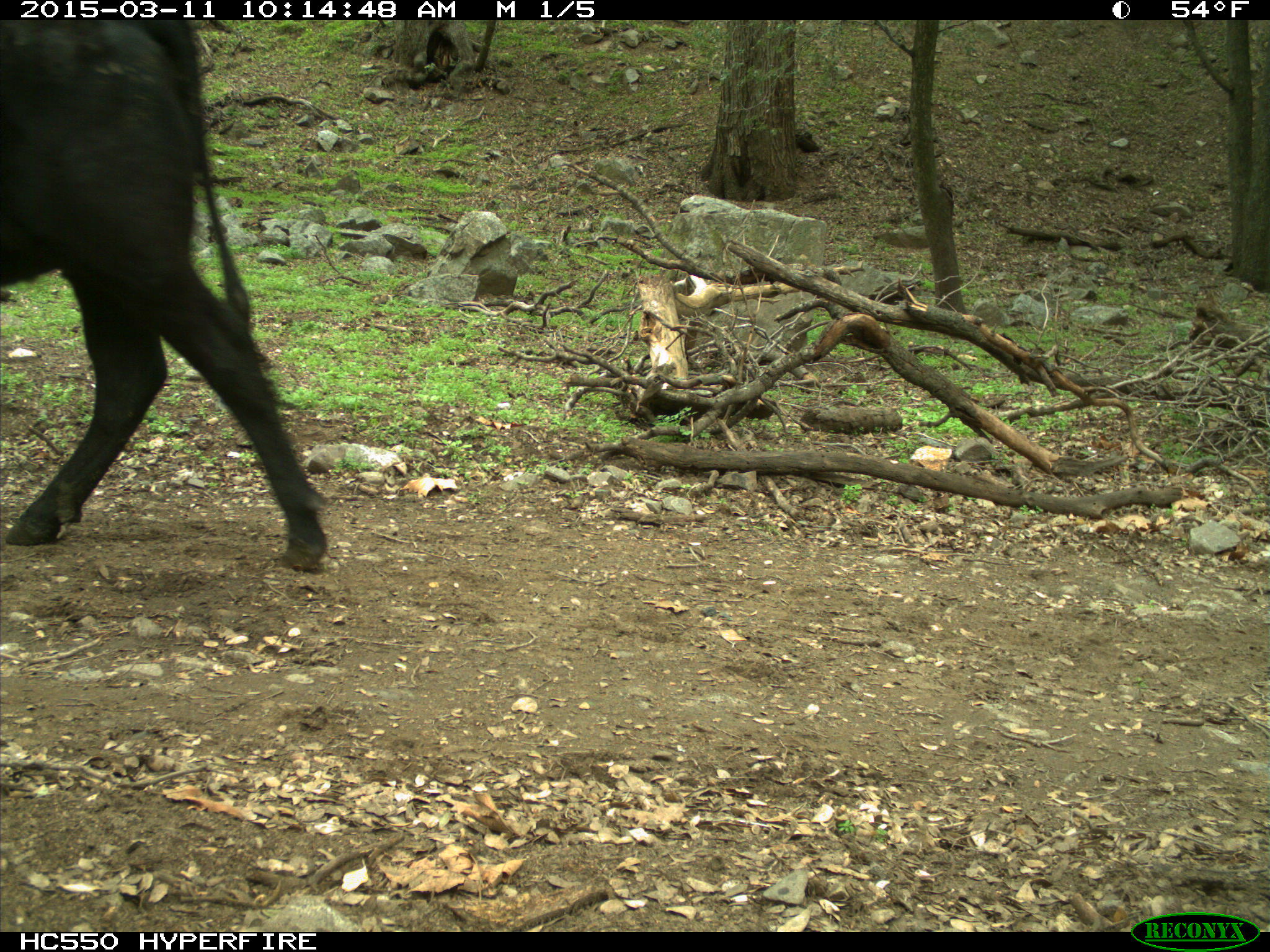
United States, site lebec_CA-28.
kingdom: Animalia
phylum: Chordata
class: Mammalia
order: Artiodactyla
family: Bovidae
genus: Bos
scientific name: Bos taurus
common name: domestic cow